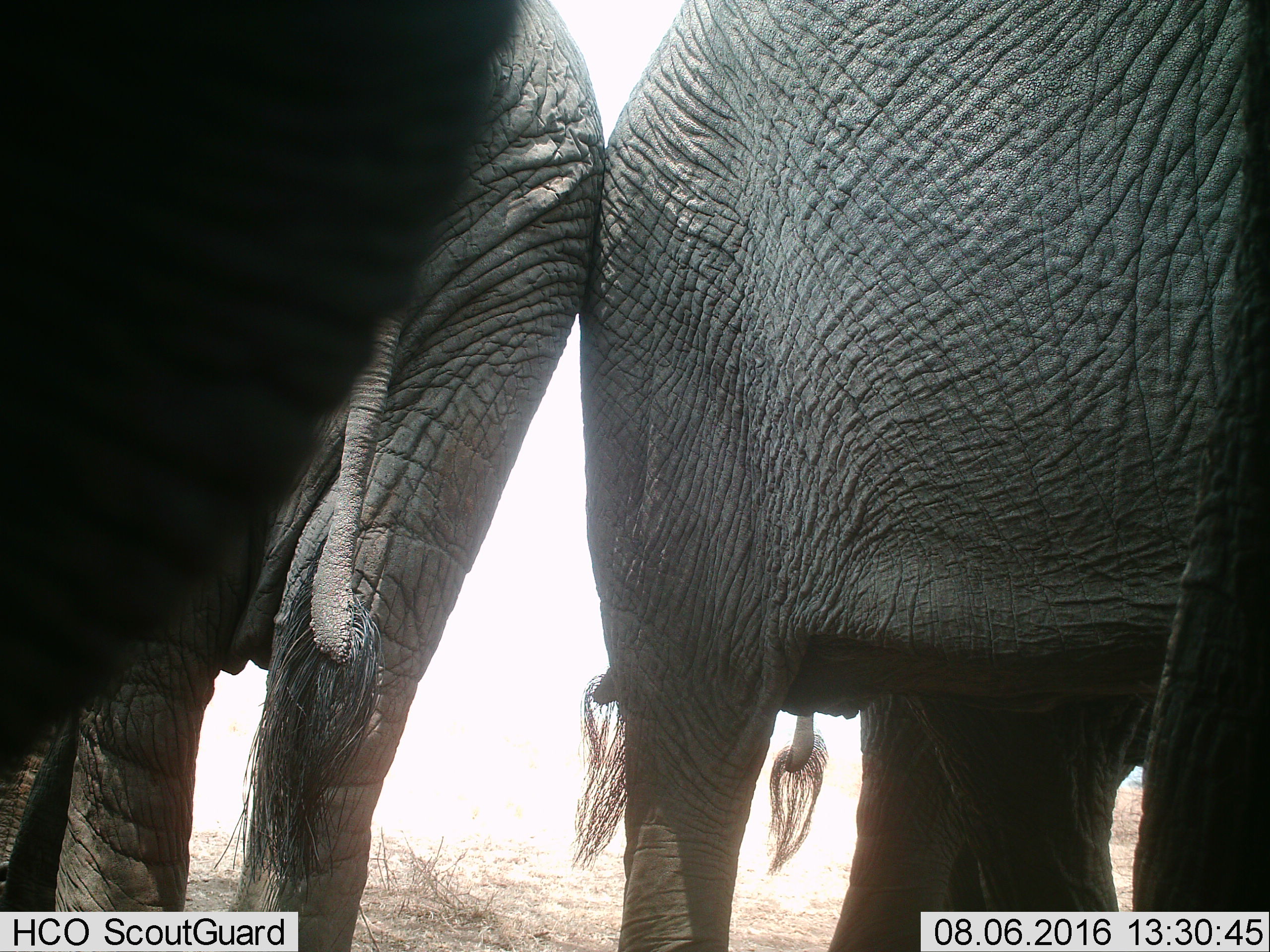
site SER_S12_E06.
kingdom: Animalia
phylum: Chordata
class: Mammalia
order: Proboscidea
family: Elephantidae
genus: Loxodonta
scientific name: Loxodonta africana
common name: african bush elephant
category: elephant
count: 3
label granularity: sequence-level